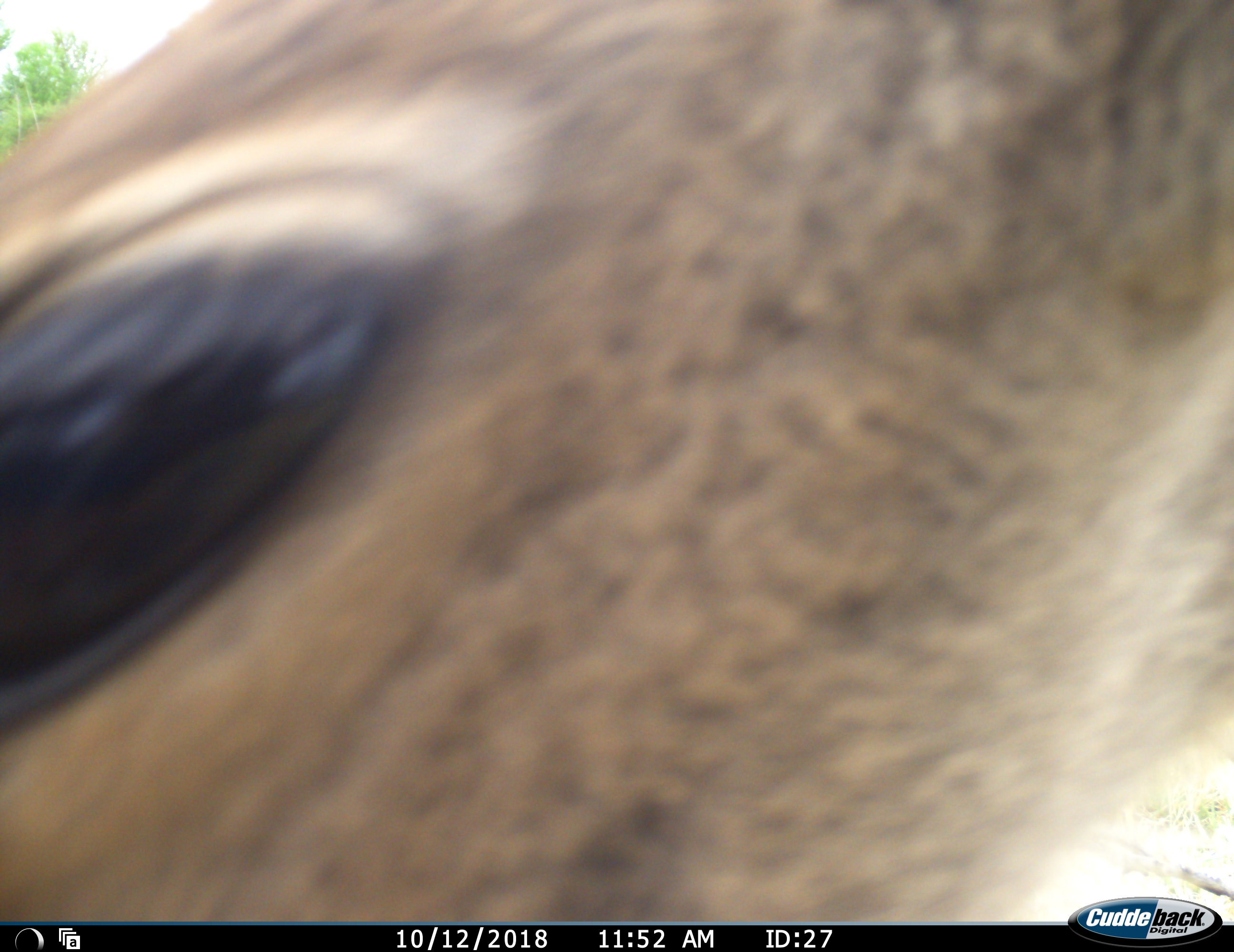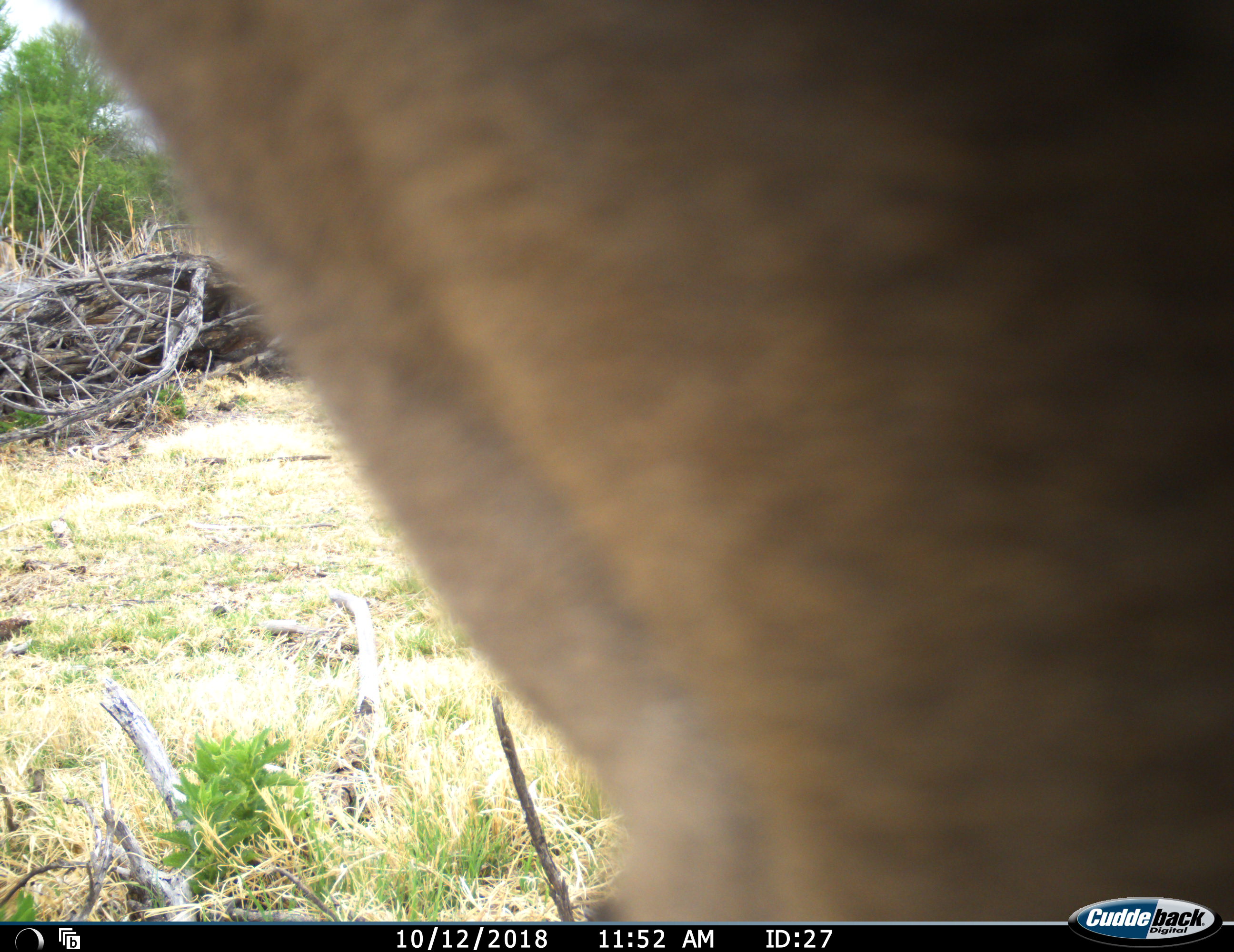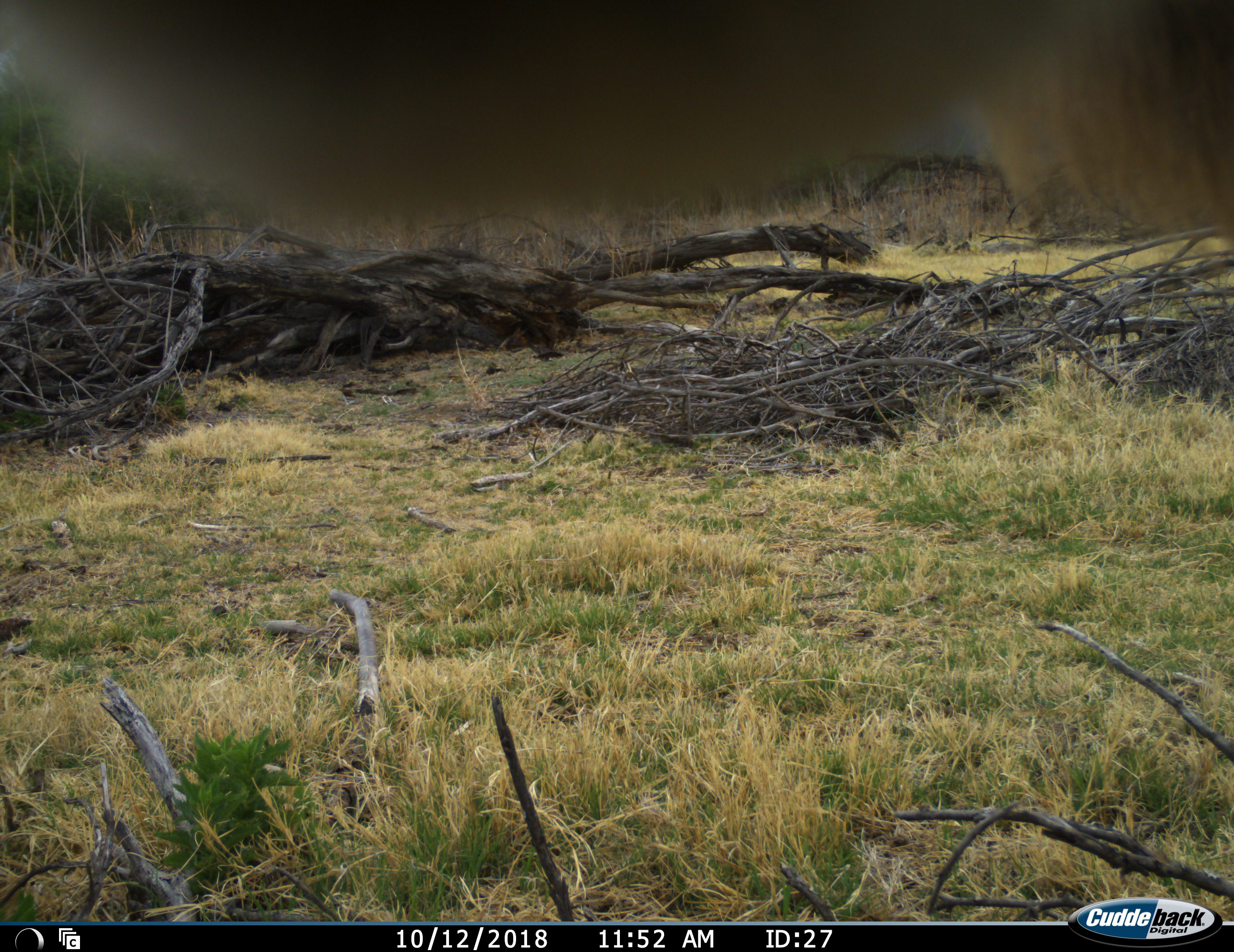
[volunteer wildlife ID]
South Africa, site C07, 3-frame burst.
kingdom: Animalia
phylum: Chordata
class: Mammalia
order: Artiodactyla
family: Bovidae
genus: Tragelaphus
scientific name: Tragelaphus strepsiceros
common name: greater kudu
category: kudu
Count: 1.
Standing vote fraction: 50%.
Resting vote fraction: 0%.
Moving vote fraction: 50%.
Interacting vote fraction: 25%.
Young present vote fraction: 0%.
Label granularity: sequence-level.